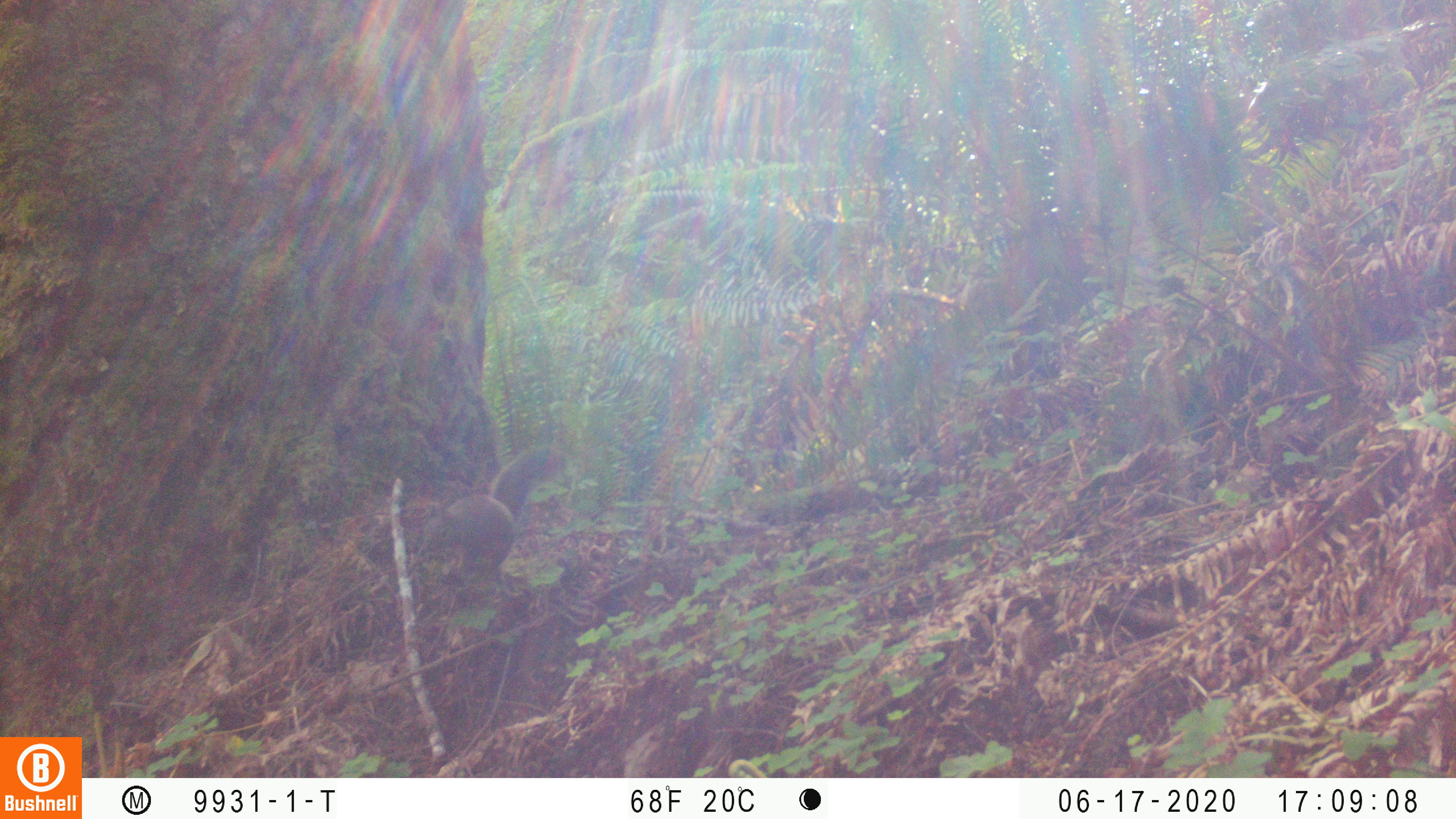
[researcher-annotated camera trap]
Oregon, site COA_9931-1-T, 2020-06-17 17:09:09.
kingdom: Animalia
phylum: Chordata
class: Mammalia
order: Rodentia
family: Sciuridae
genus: Tamiasciurus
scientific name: Tamiasciurus douglasii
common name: douglas squirrel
Douglas squirrel (Tamiasciurus douglasii).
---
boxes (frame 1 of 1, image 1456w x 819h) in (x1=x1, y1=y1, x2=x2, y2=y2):
douglas squirrel: (x1=398, y1=435, x2=565, y2=580)